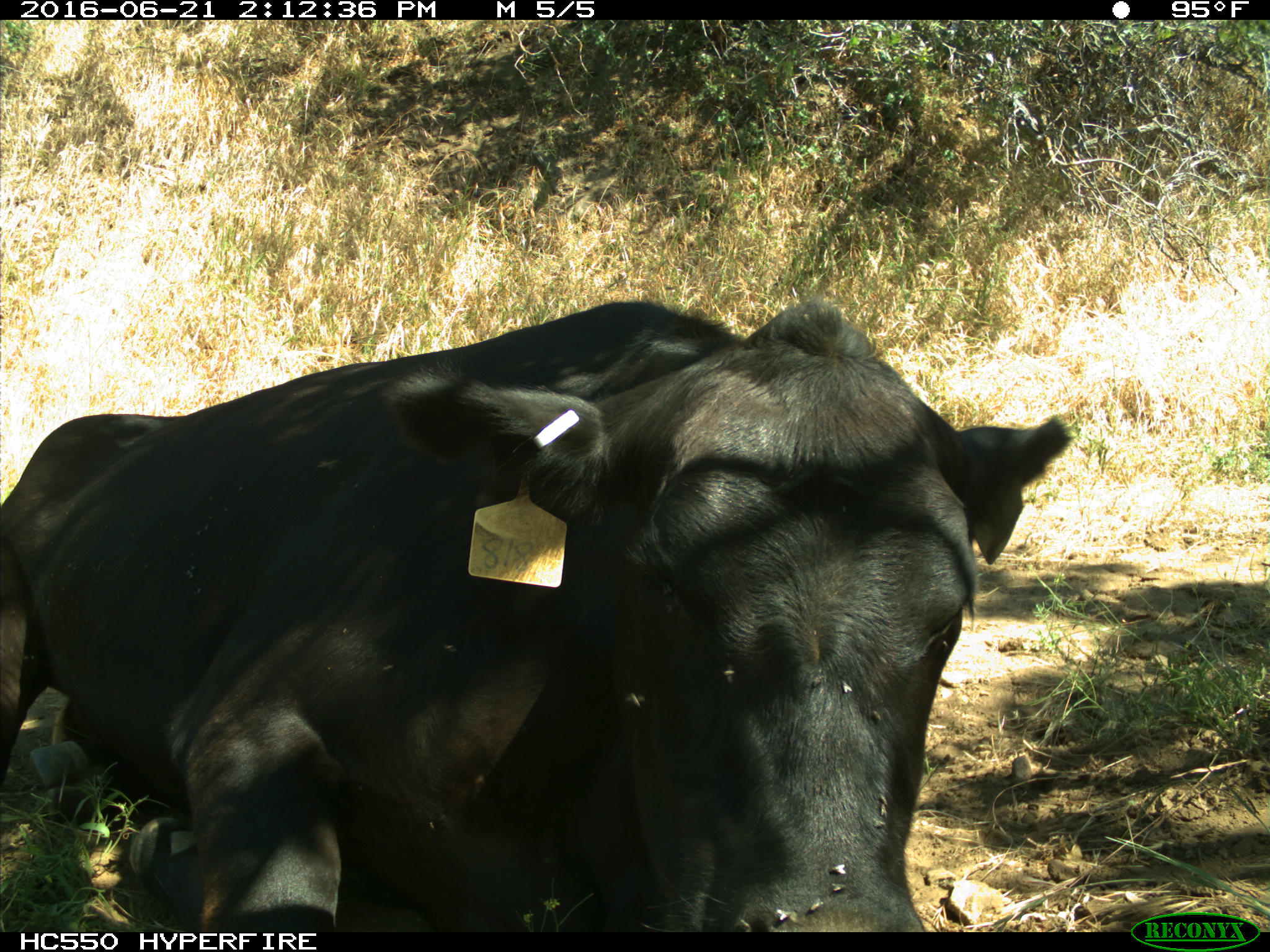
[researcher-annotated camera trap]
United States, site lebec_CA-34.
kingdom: Animalia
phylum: Chordata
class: Mammalia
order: Artiodactyla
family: Bovidae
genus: Bos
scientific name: Bos taurus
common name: domestic cow